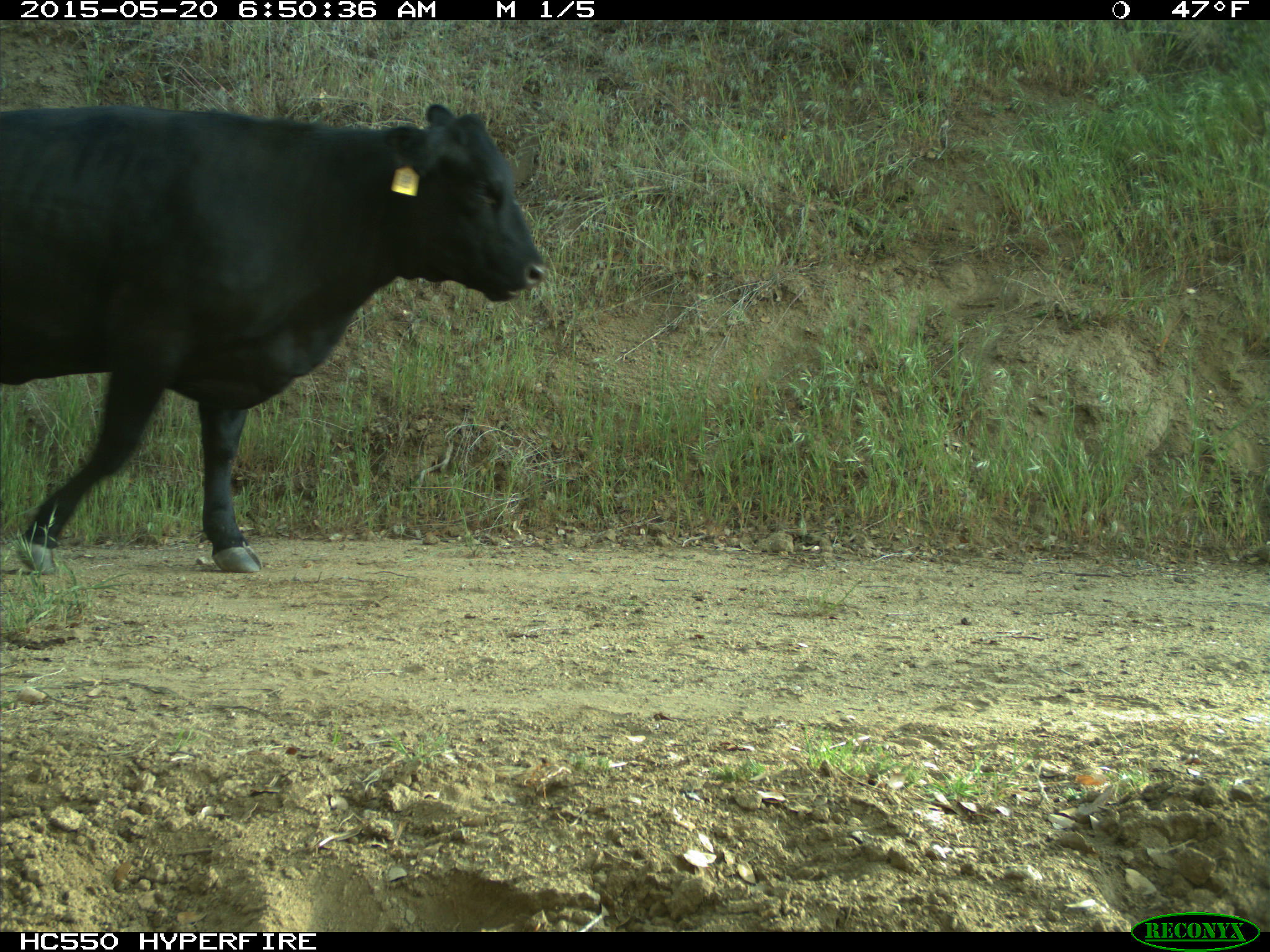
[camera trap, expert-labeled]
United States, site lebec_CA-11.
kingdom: Animalia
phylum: Chordata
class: Mammalia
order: Artiodactyla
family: Bovidae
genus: Bos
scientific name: Bos taurus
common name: domestic cow